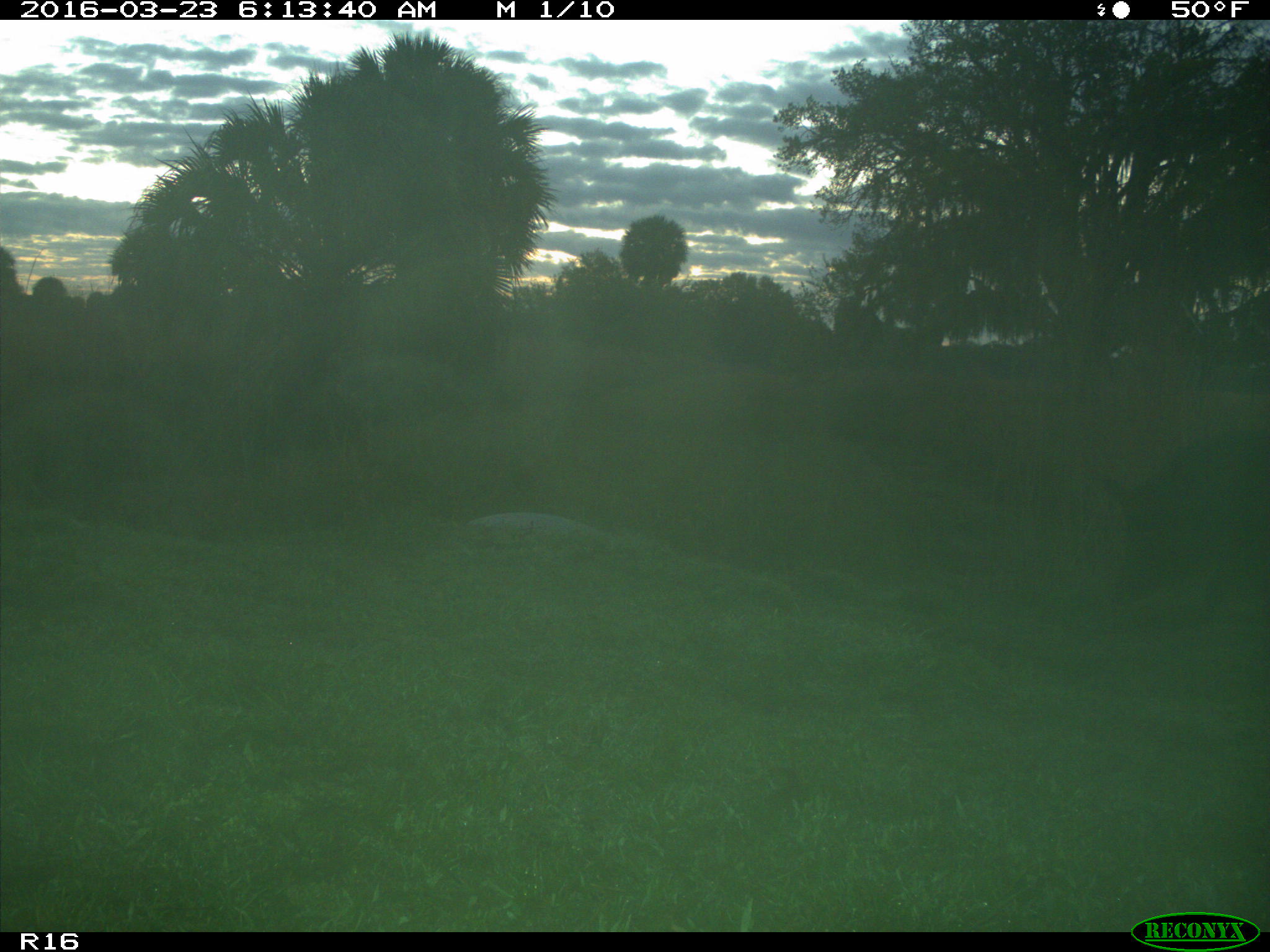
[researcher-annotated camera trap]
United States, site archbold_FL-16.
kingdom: Animalia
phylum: Chordata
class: Mammalia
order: Artiodactyla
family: Suidae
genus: Sus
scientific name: Sus scrofa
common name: wild boar